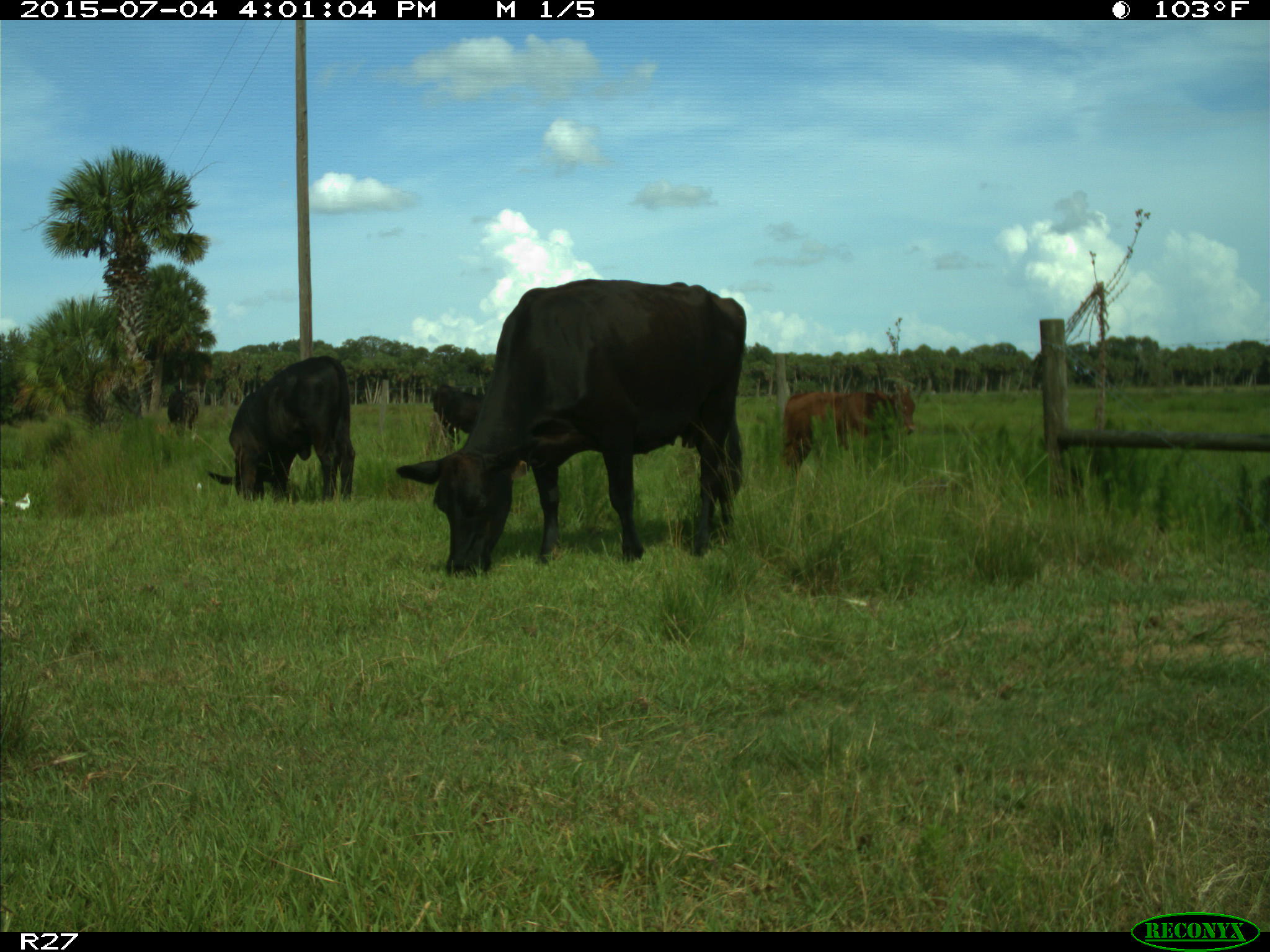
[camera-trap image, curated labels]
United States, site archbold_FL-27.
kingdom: Animalia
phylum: Chordata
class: Mammalia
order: Artiodactyla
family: Bovidae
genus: Bos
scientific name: Bos taurus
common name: domestic cow